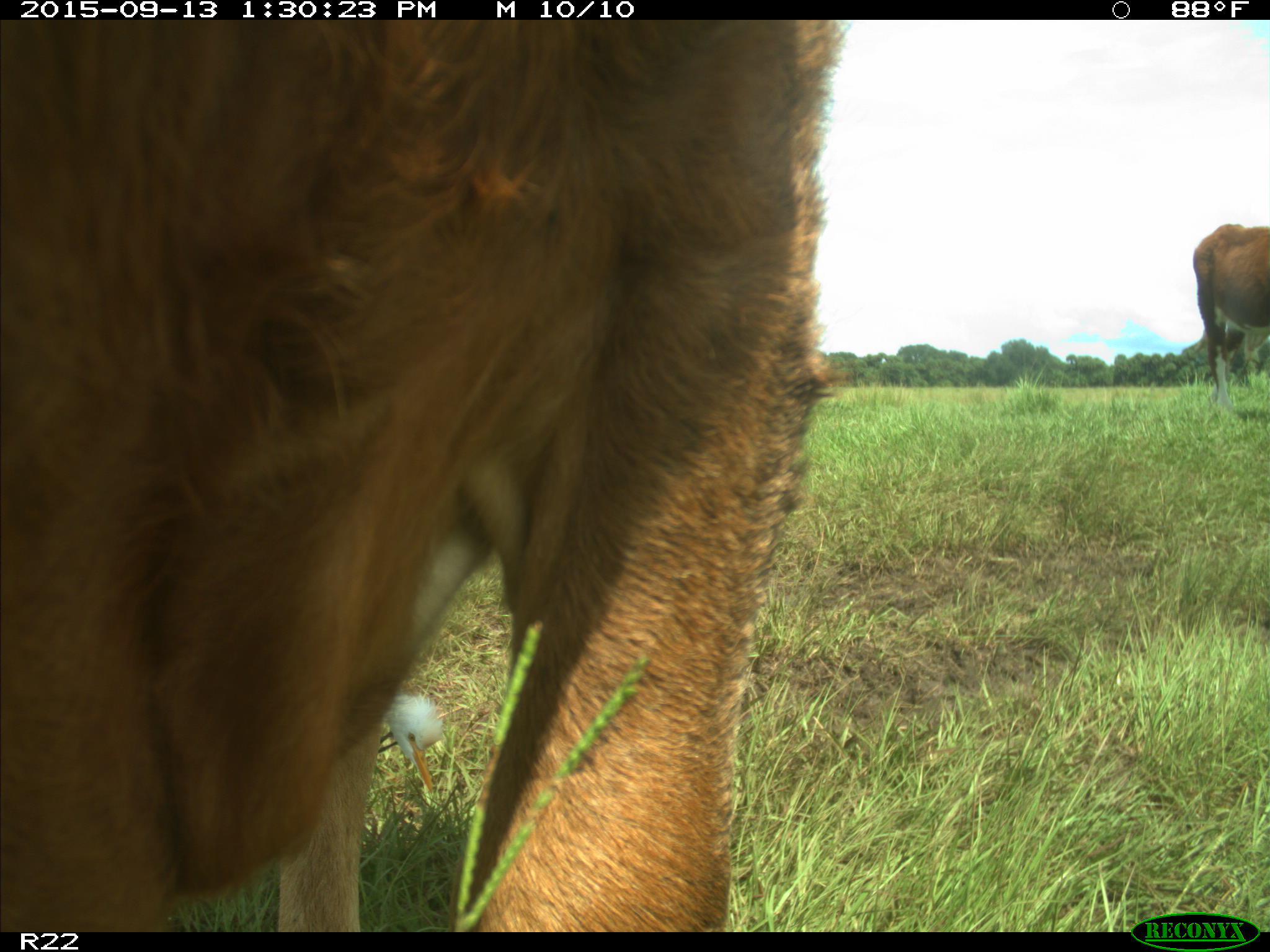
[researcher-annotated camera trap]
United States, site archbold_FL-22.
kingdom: Animalia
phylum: Chordata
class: Mammalia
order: Artiodactyla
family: Bovidae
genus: Bos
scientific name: Bos taurus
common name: domestic cow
Bos taurus (domestic cow).